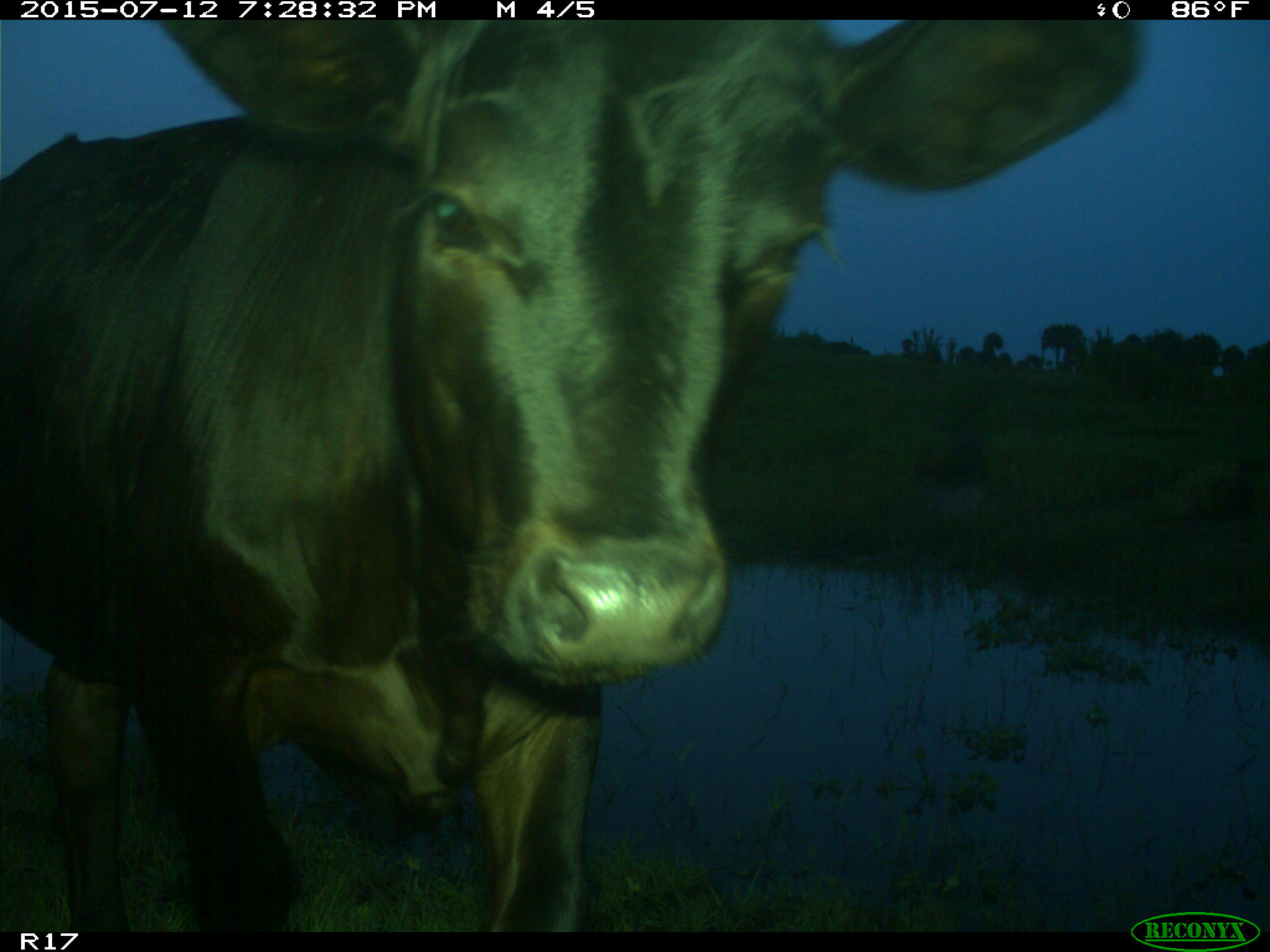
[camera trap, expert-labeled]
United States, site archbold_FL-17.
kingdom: Animalia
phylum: Chordata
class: Mammalia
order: Artiodactyla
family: Bovidae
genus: Bos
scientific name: Bos taurus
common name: domestic cow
Bos taurus (domestic cow).